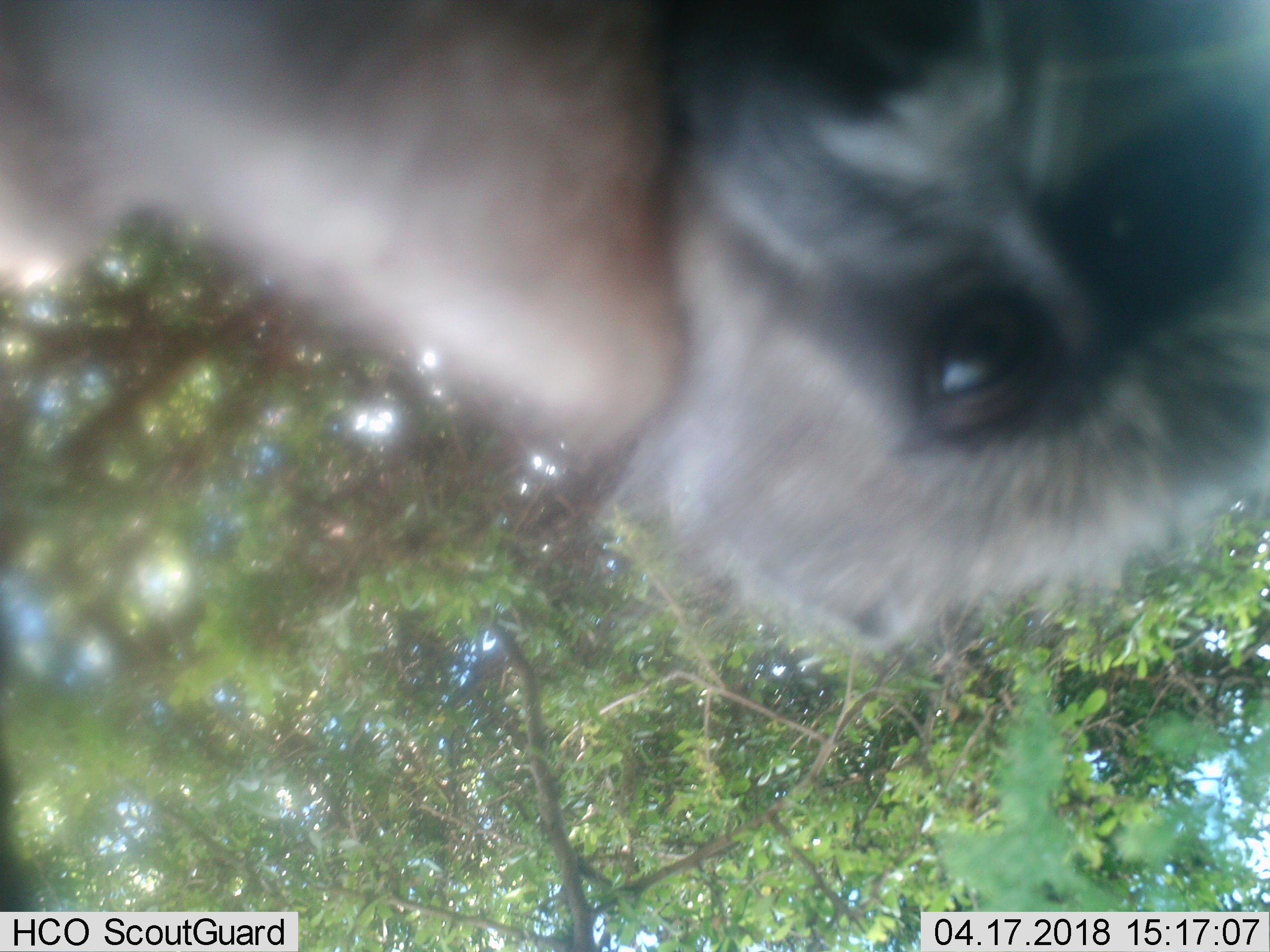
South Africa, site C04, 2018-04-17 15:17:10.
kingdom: Animalia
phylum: Chordata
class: Mammalia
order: Primates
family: Cercopithecidae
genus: Papio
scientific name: Papio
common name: baboon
Baboon (Papio), count 1. Behavior (volunteer vote fractions): standing 20%, resting 0%, moving 0%, interacting 80%. Young present (vote fraction): 60%. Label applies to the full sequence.